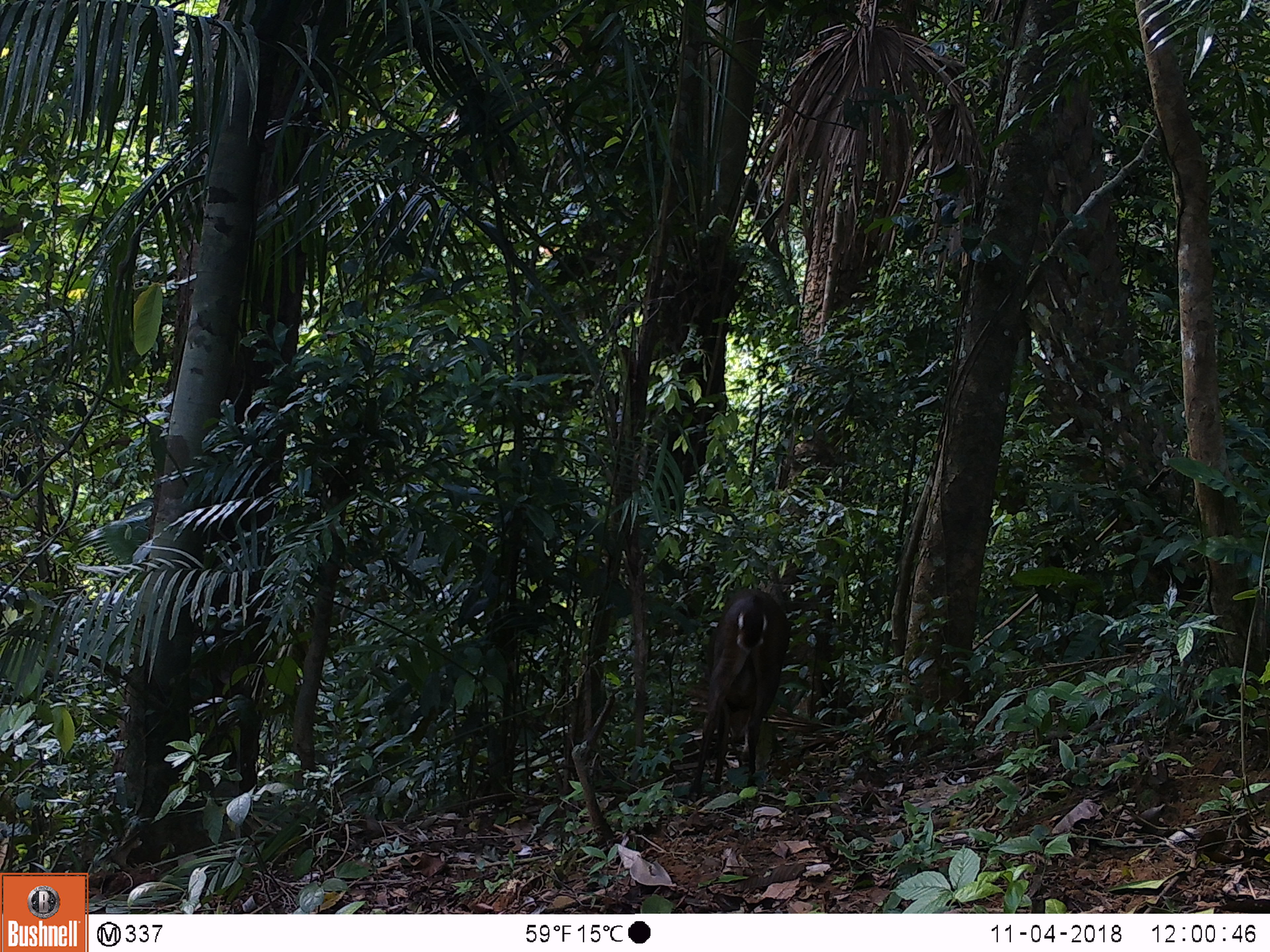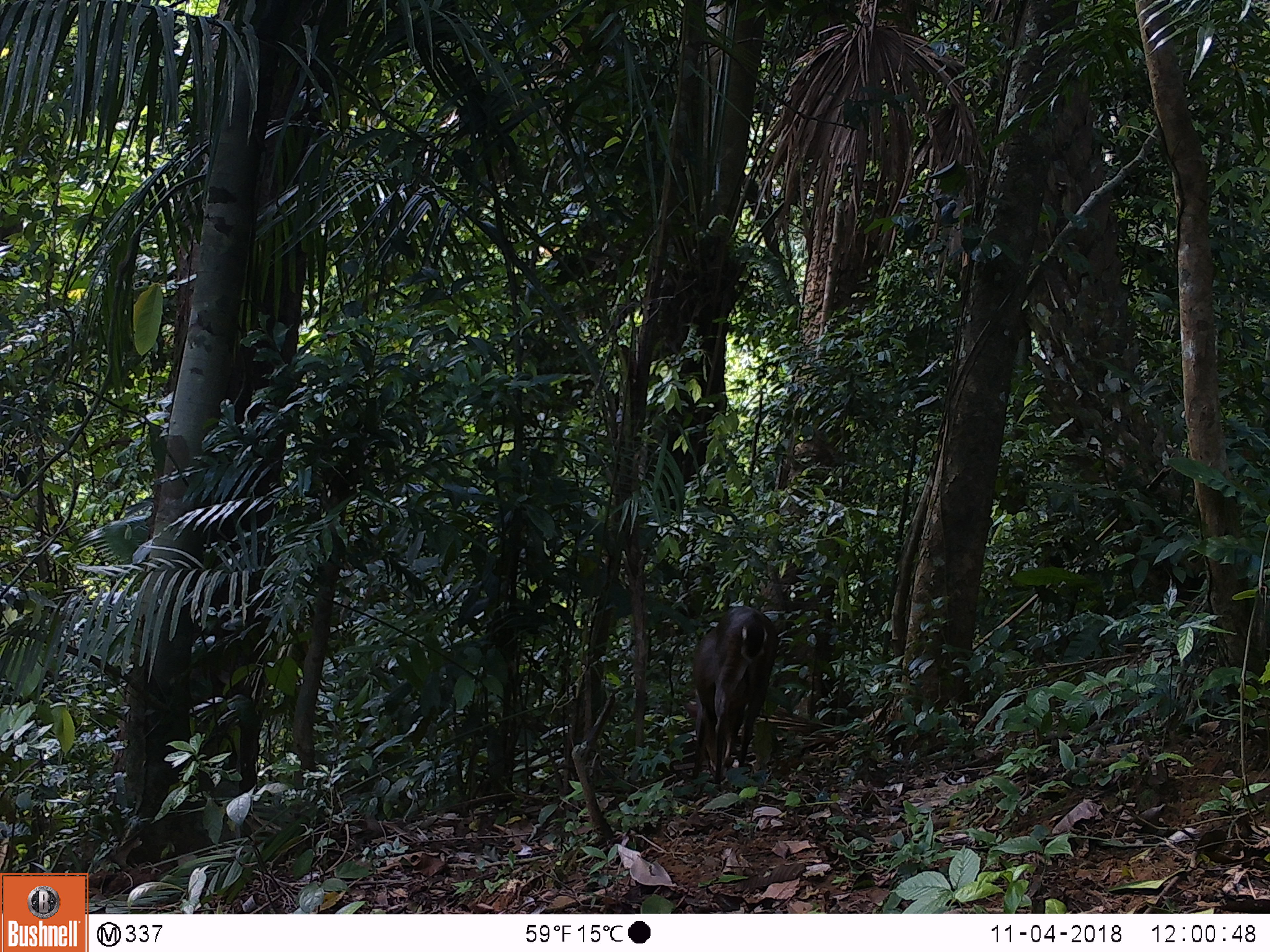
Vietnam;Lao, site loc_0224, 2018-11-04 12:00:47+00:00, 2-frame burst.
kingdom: Animalia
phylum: Chordata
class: Mammalia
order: Artiodactyla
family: Cervidae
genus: Muntiacus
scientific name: Muntiacus vuquangensis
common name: large-antlered muntjac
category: large antlered muntjac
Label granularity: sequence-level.